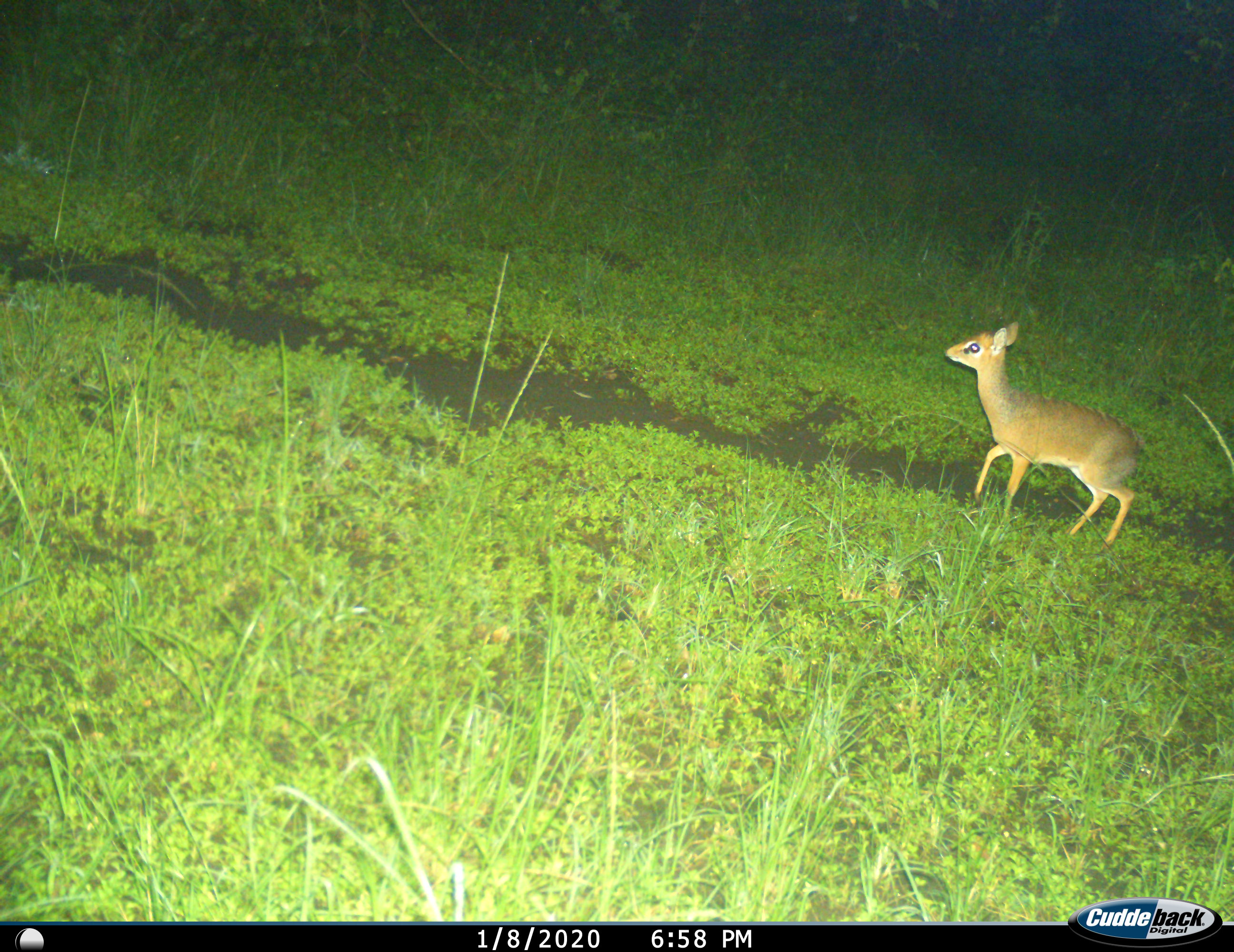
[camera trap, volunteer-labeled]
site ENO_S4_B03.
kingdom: Animalia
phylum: Chordata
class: Mammalia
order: Artiodactyla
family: Bovidae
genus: Madoqua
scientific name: Madoqua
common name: dik-dik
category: dikdik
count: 1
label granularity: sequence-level